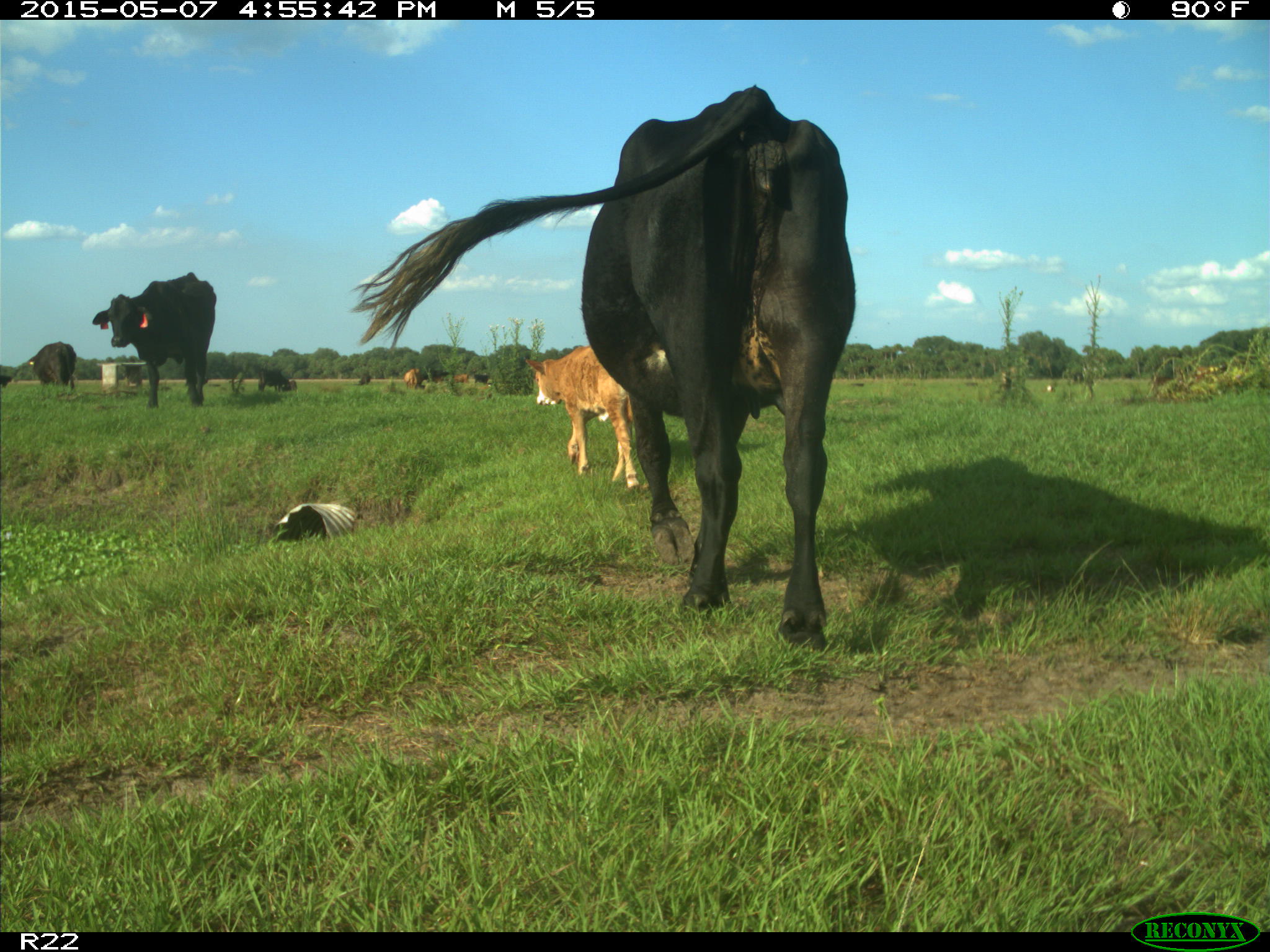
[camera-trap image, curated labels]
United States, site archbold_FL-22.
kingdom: Animalia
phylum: Chordata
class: Mammalia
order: Artiodactyla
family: Bovidae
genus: Bos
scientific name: Bos taurus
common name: domestic cow